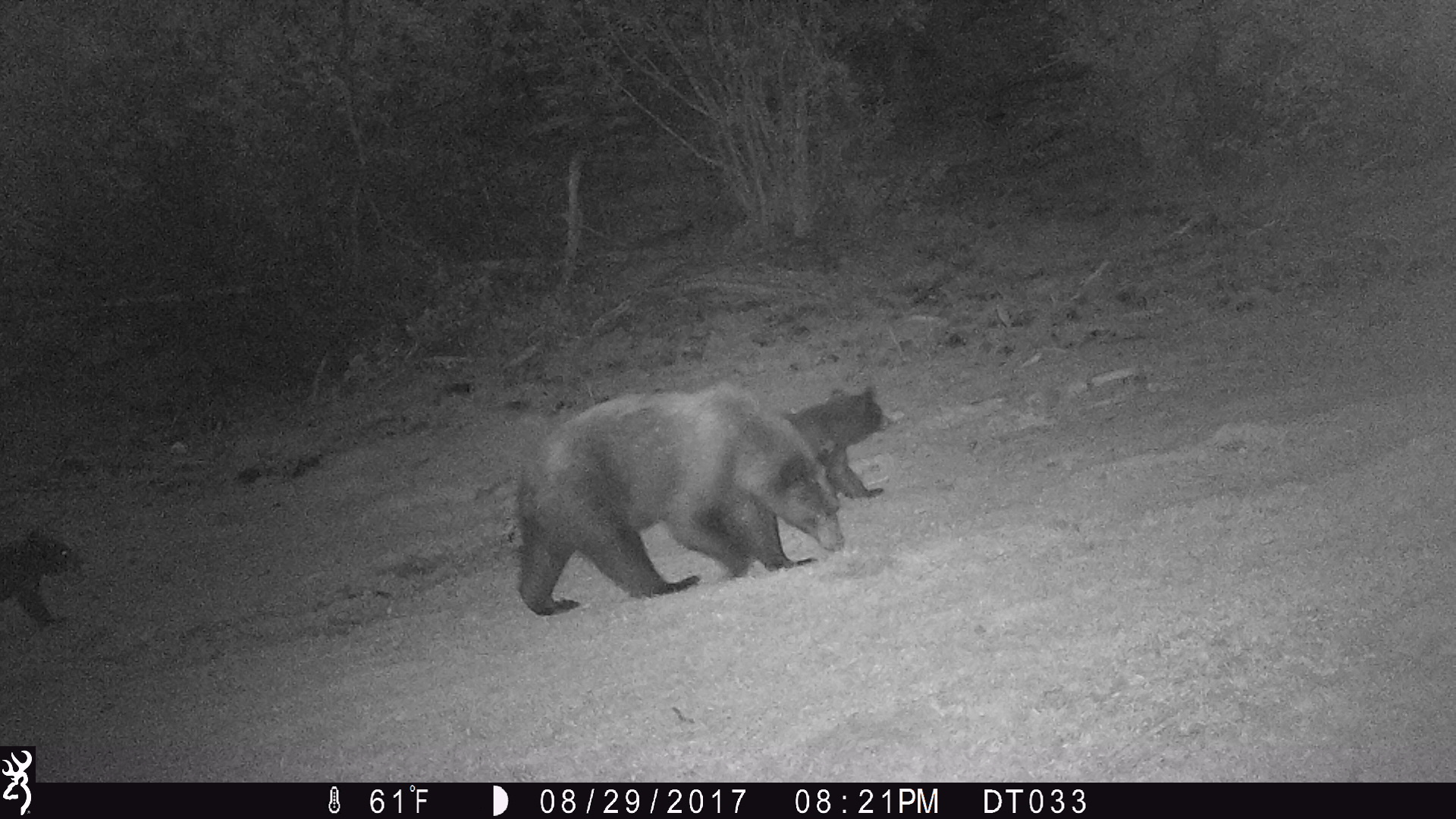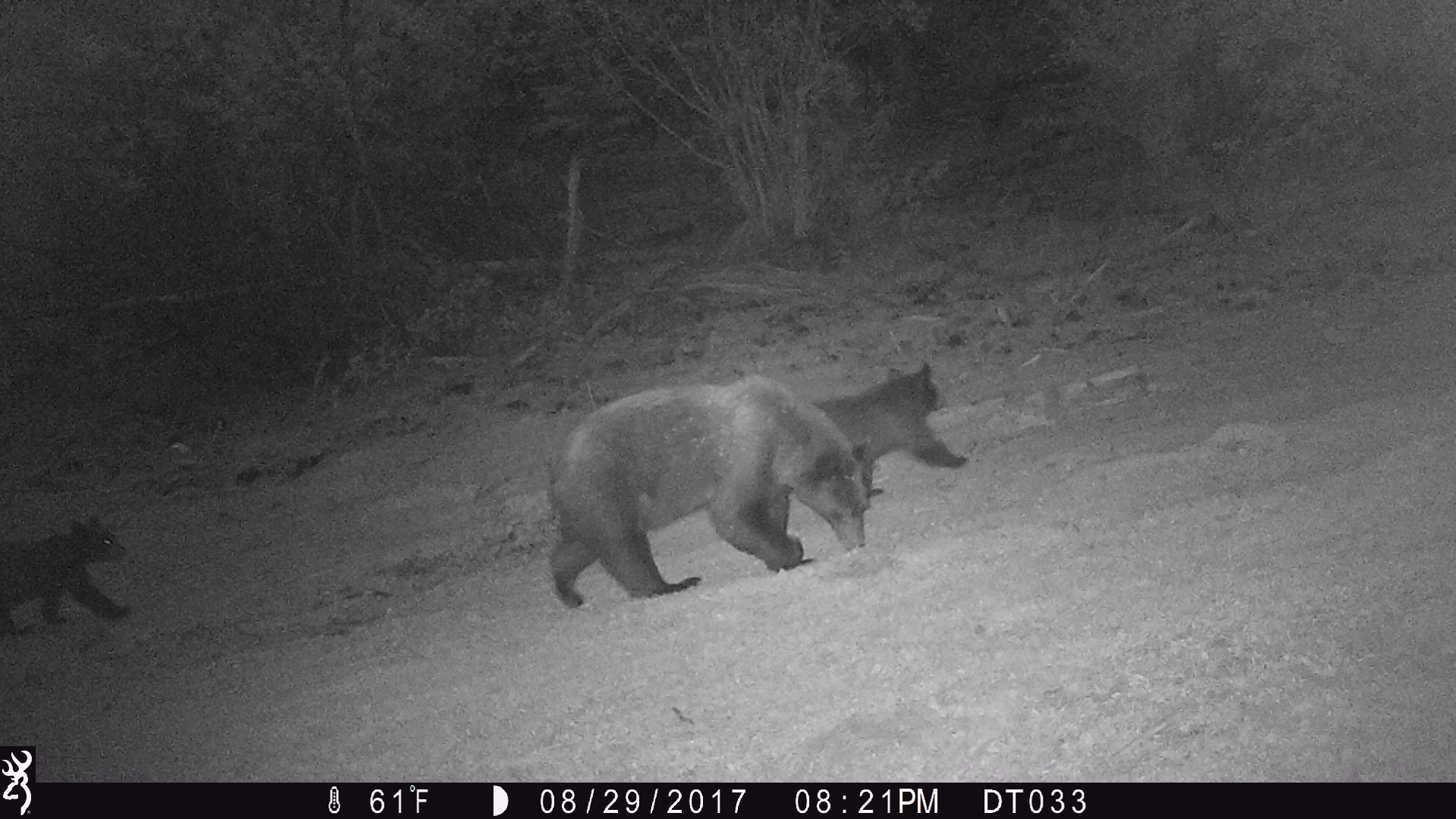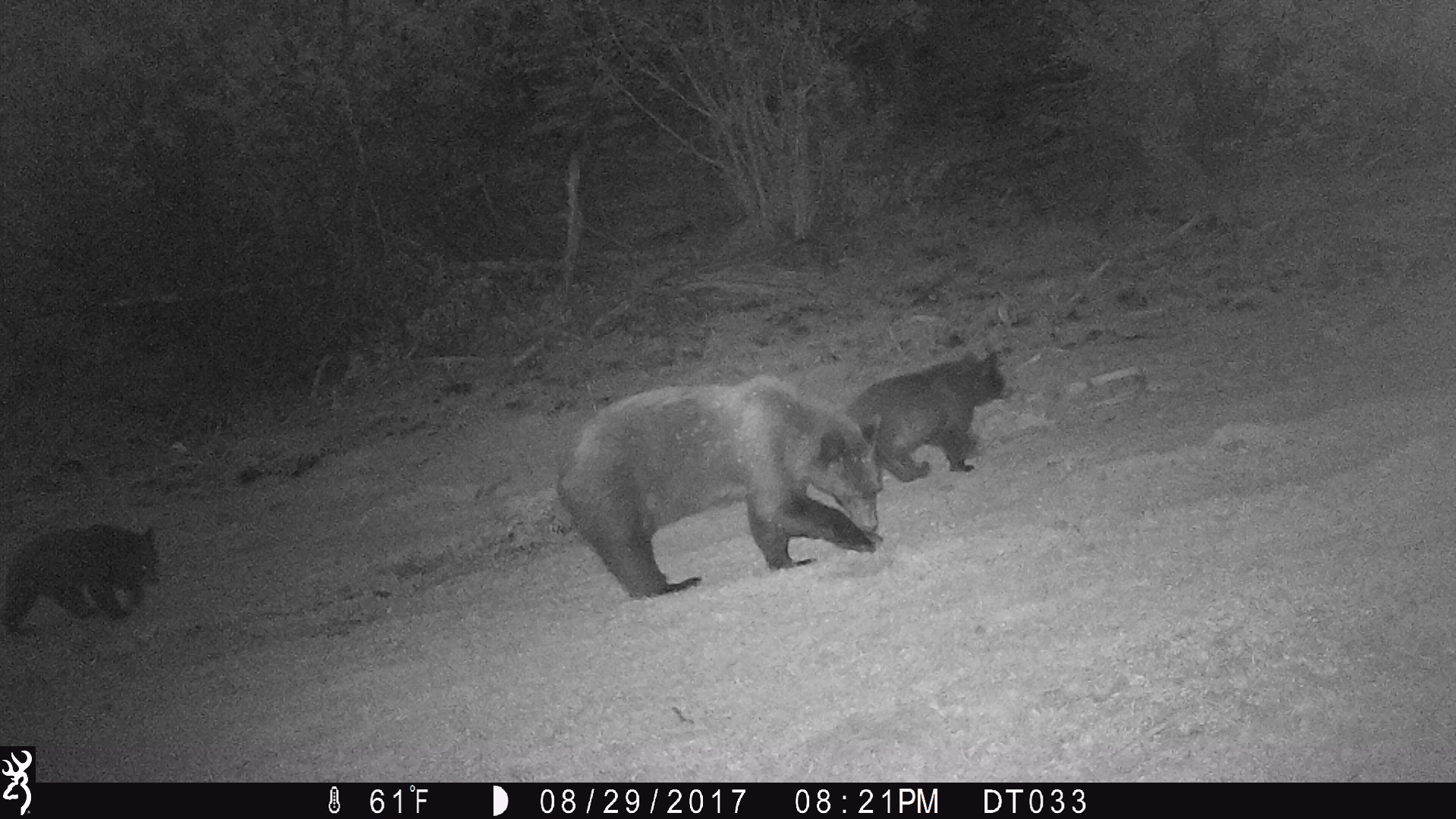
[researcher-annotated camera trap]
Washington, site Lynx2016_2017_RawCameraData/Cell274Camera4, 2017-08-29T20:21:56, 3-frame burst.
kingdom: Animalia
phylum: Chordata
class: Mammalia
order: Carnivora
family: Ursidae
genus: Ursus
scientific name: Ursus americanus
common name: american black bear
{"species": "Ursus americanus (american black bear)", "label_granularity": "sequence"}